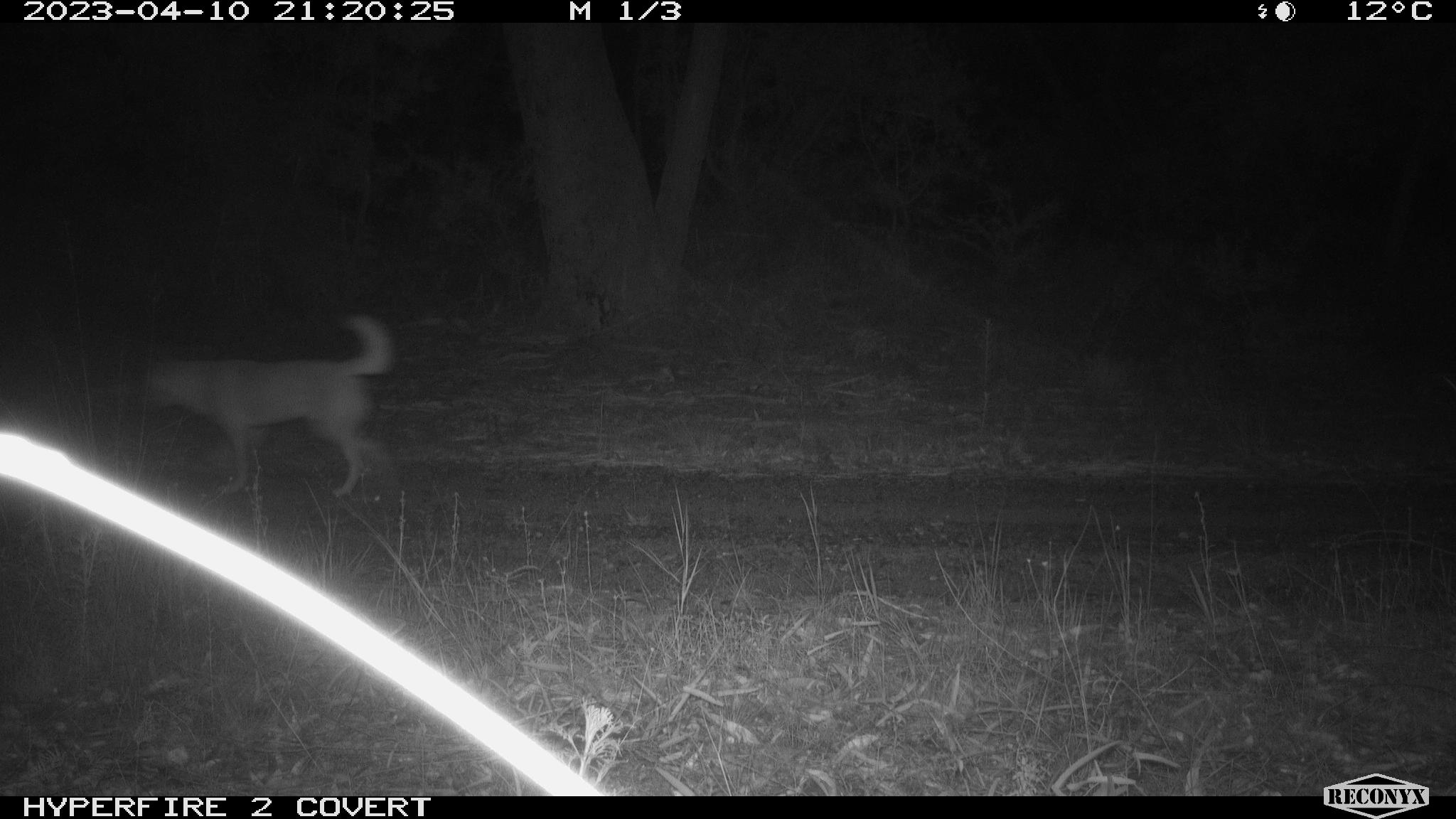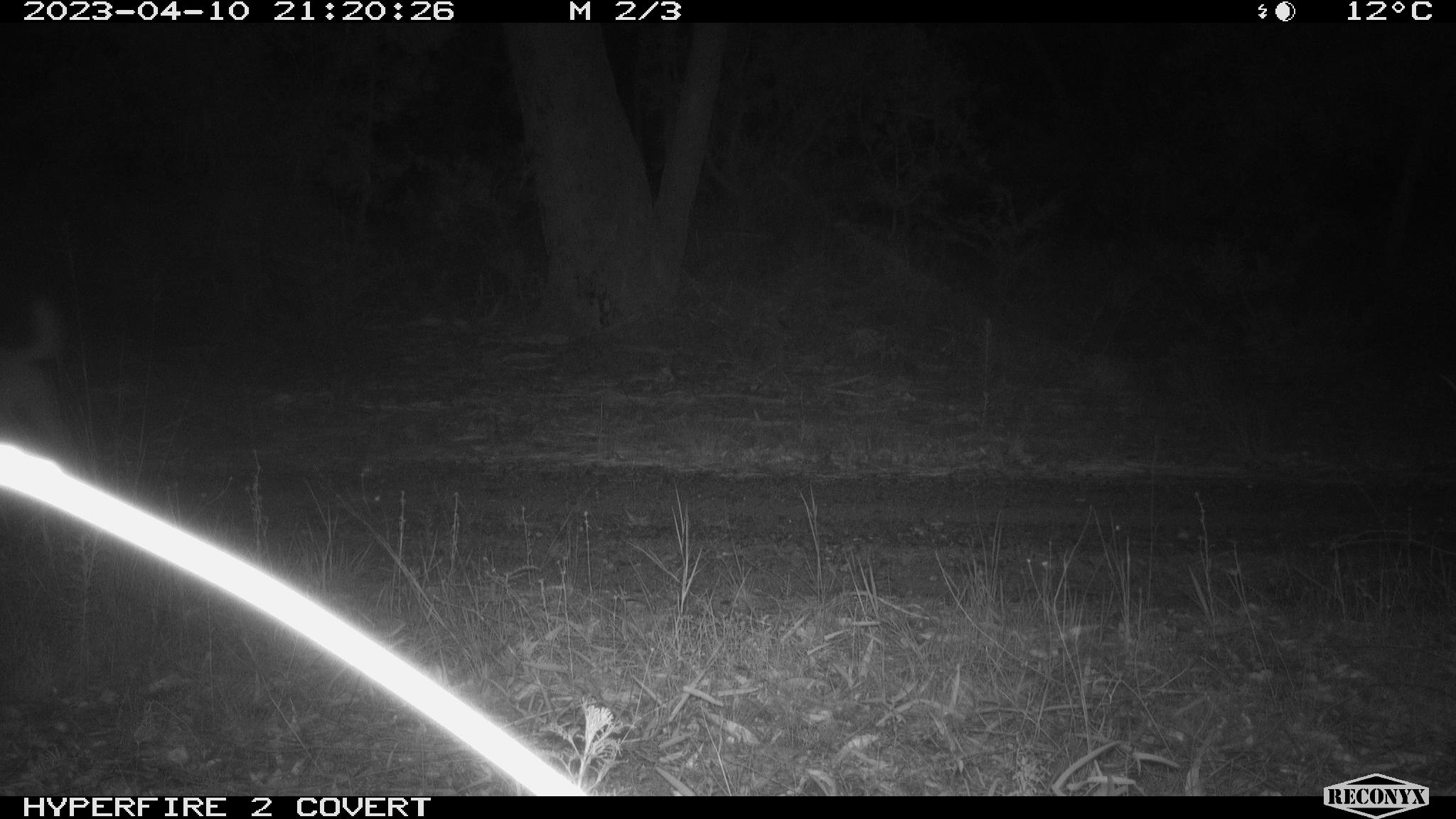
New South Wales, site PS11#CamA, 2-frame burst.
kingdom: Animalia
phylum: Chordata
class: Mammalia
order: Carnivora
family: Canidae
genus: Canis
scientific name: Canis familiaris dingo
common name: dingo